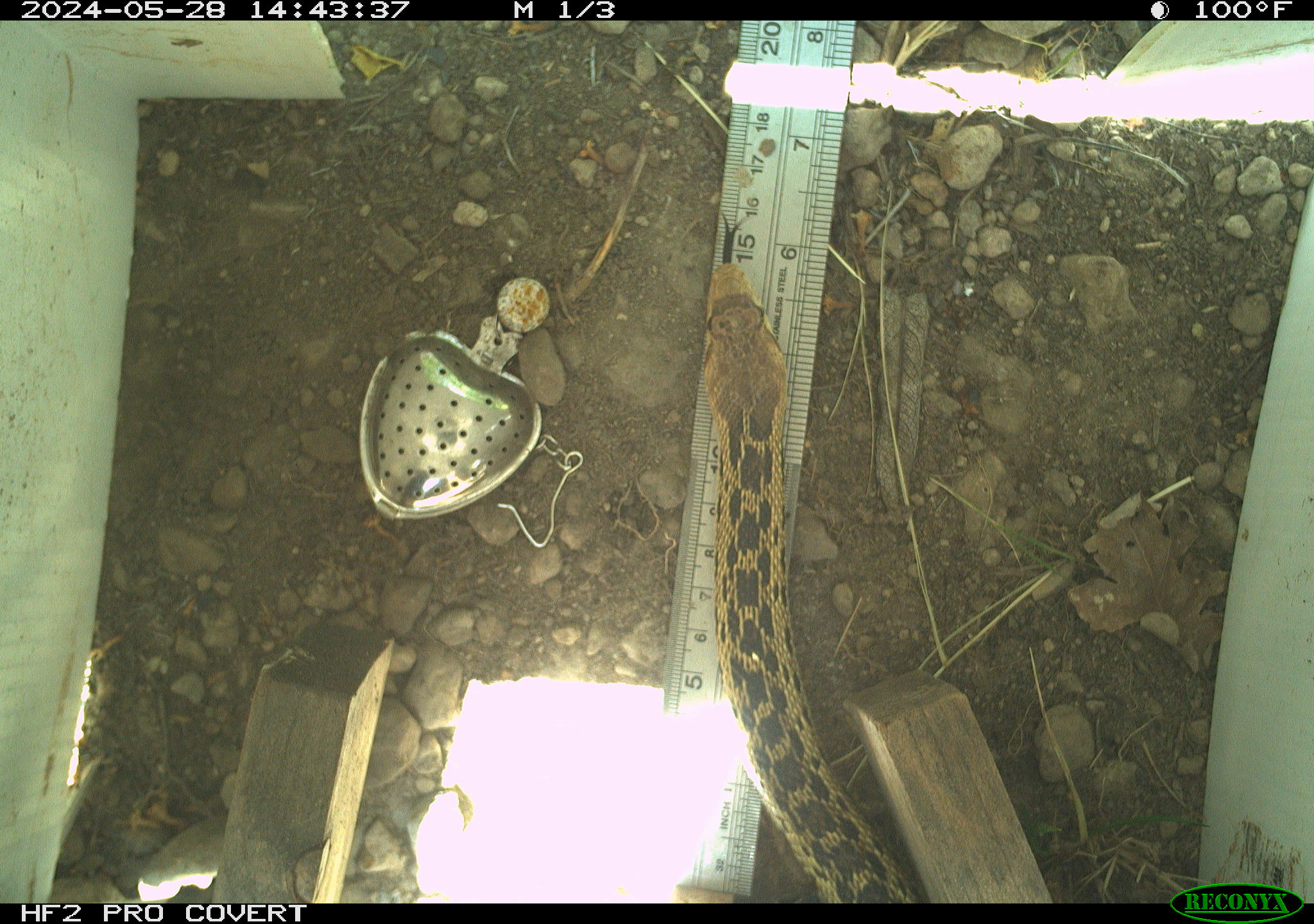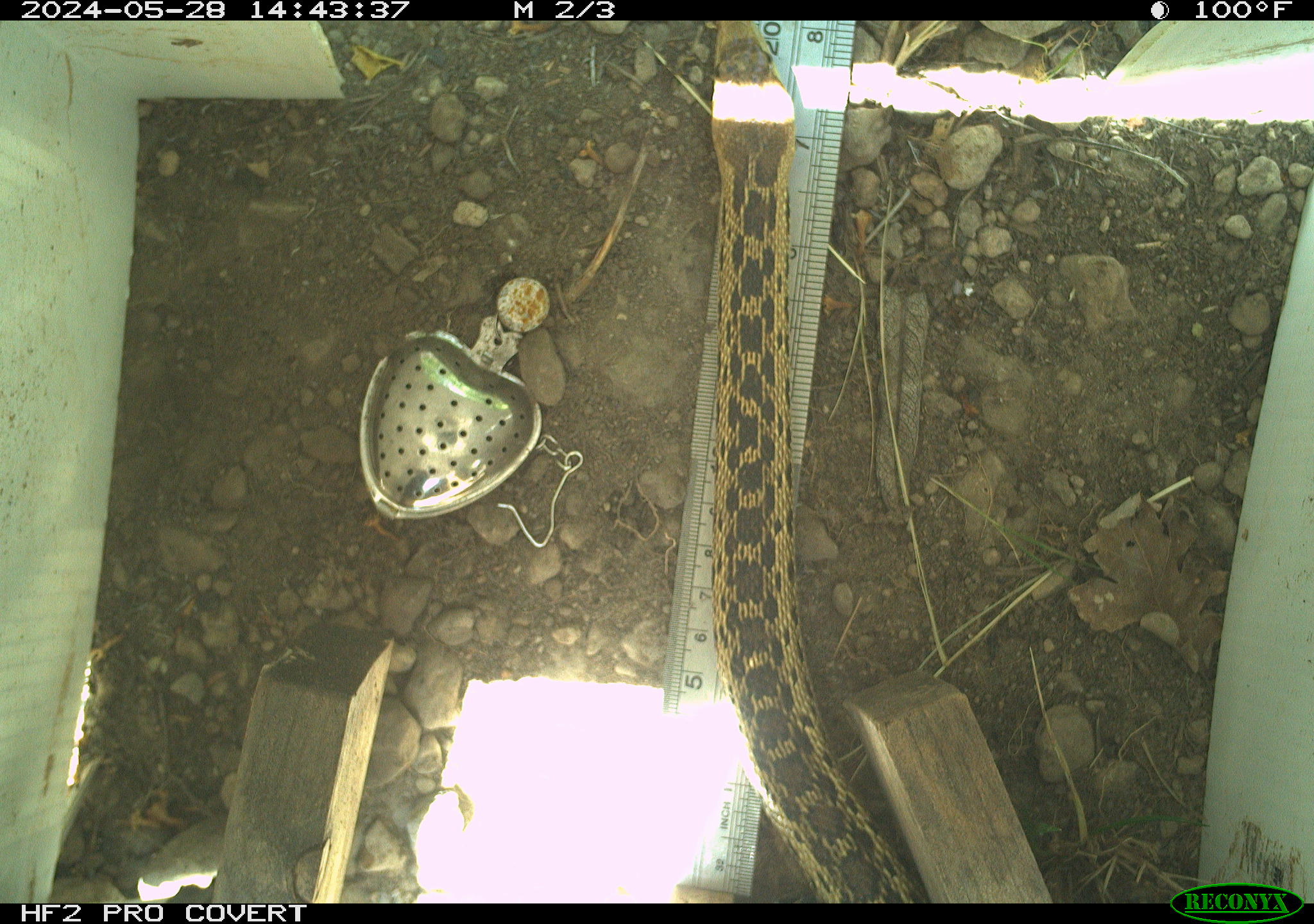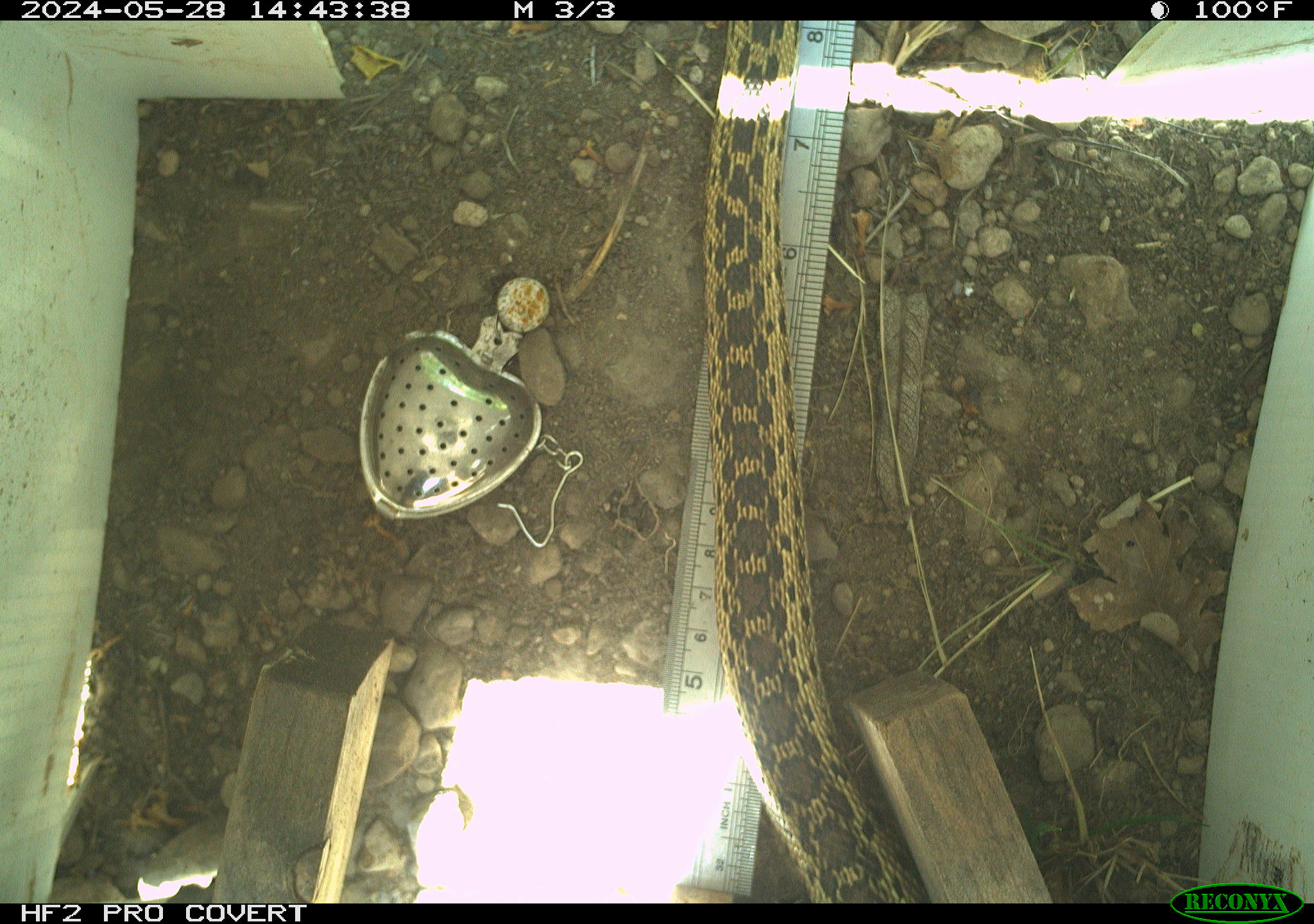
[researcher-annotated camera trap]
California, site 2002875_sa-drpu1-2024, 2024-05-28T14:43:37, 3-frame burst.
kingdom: Animalia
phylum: Chordata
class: Reptilia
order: Squamata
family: Colubridae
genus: Pituophis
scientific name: Pituophis catenifer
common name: gophersnake